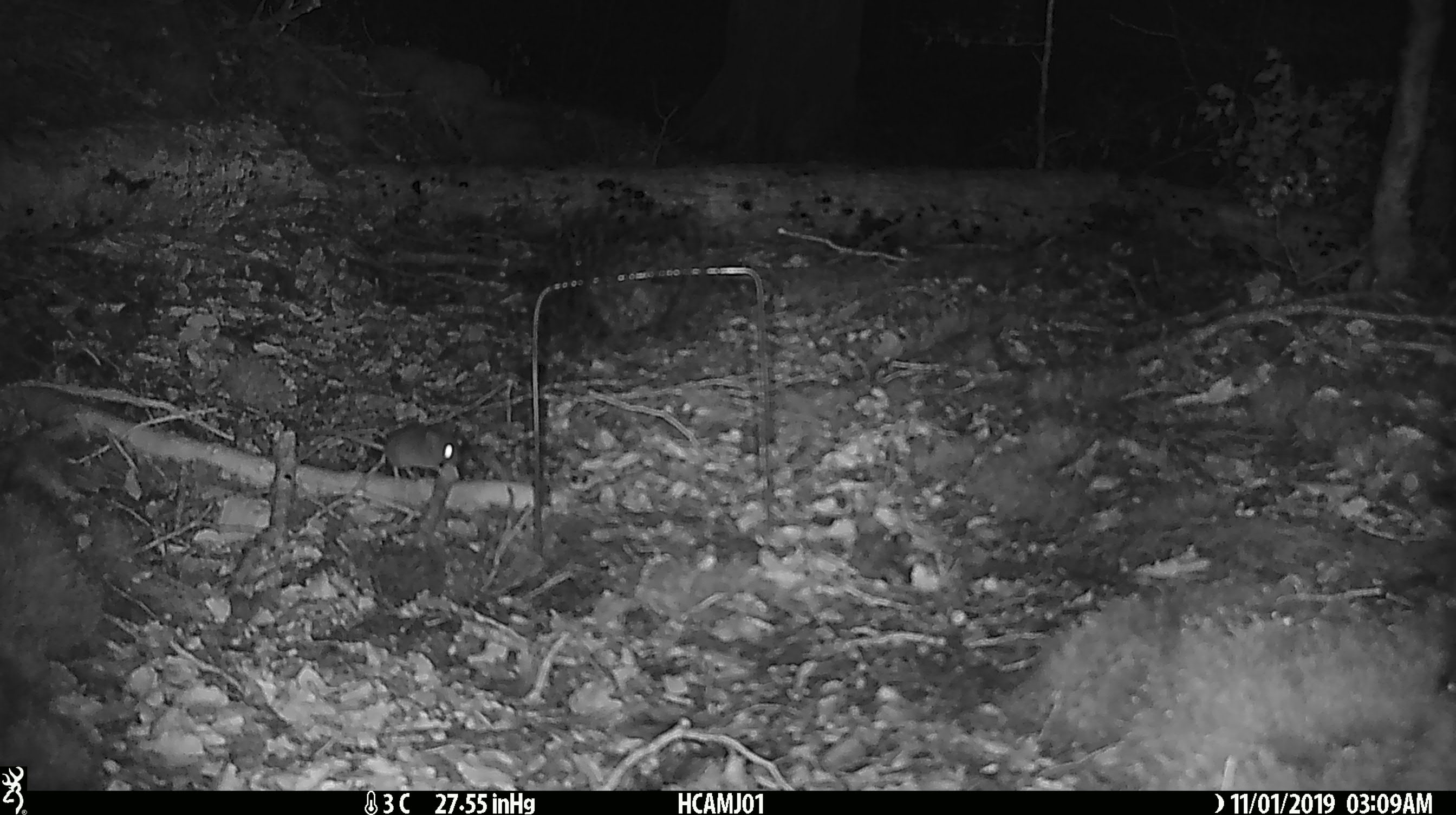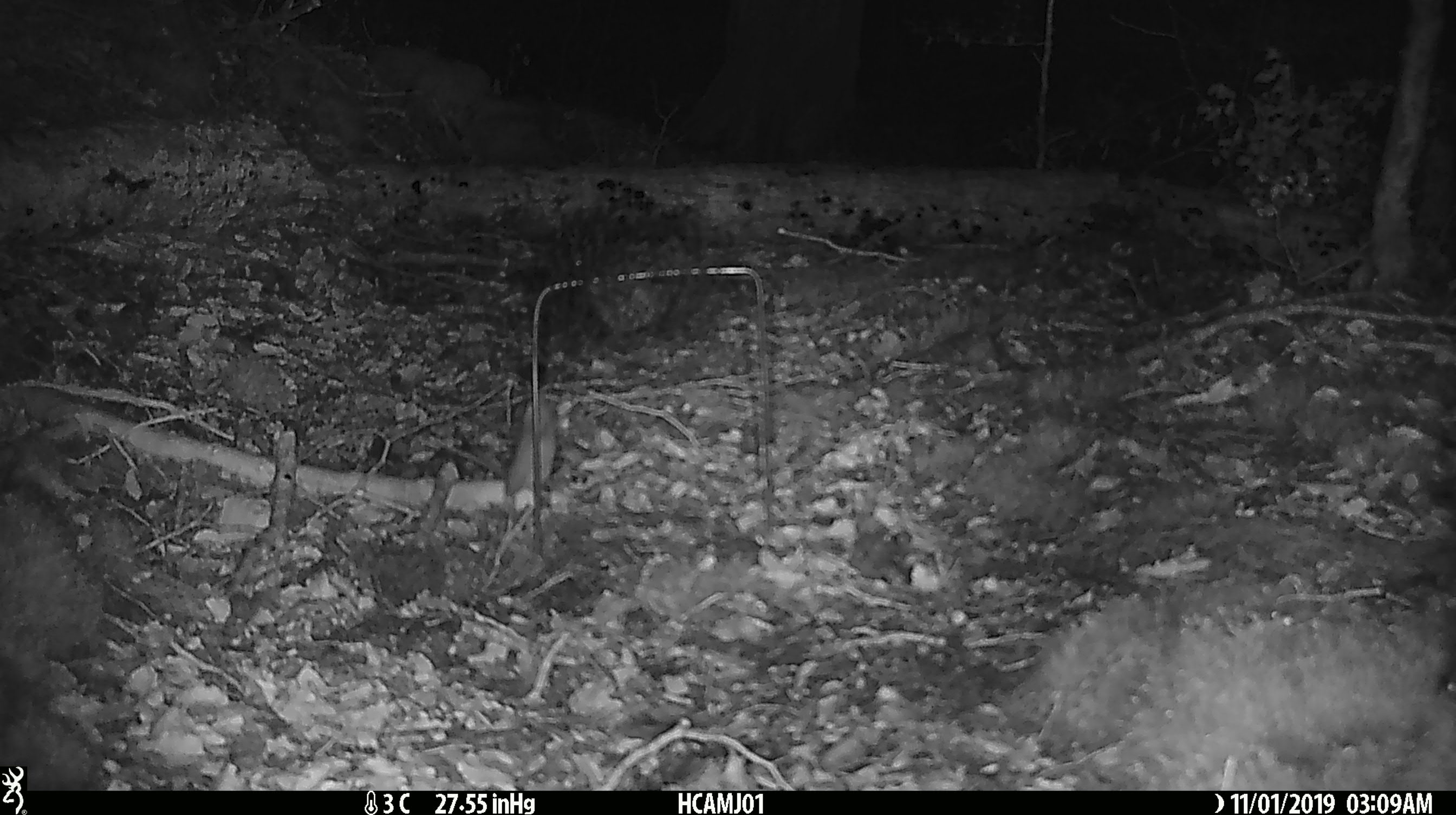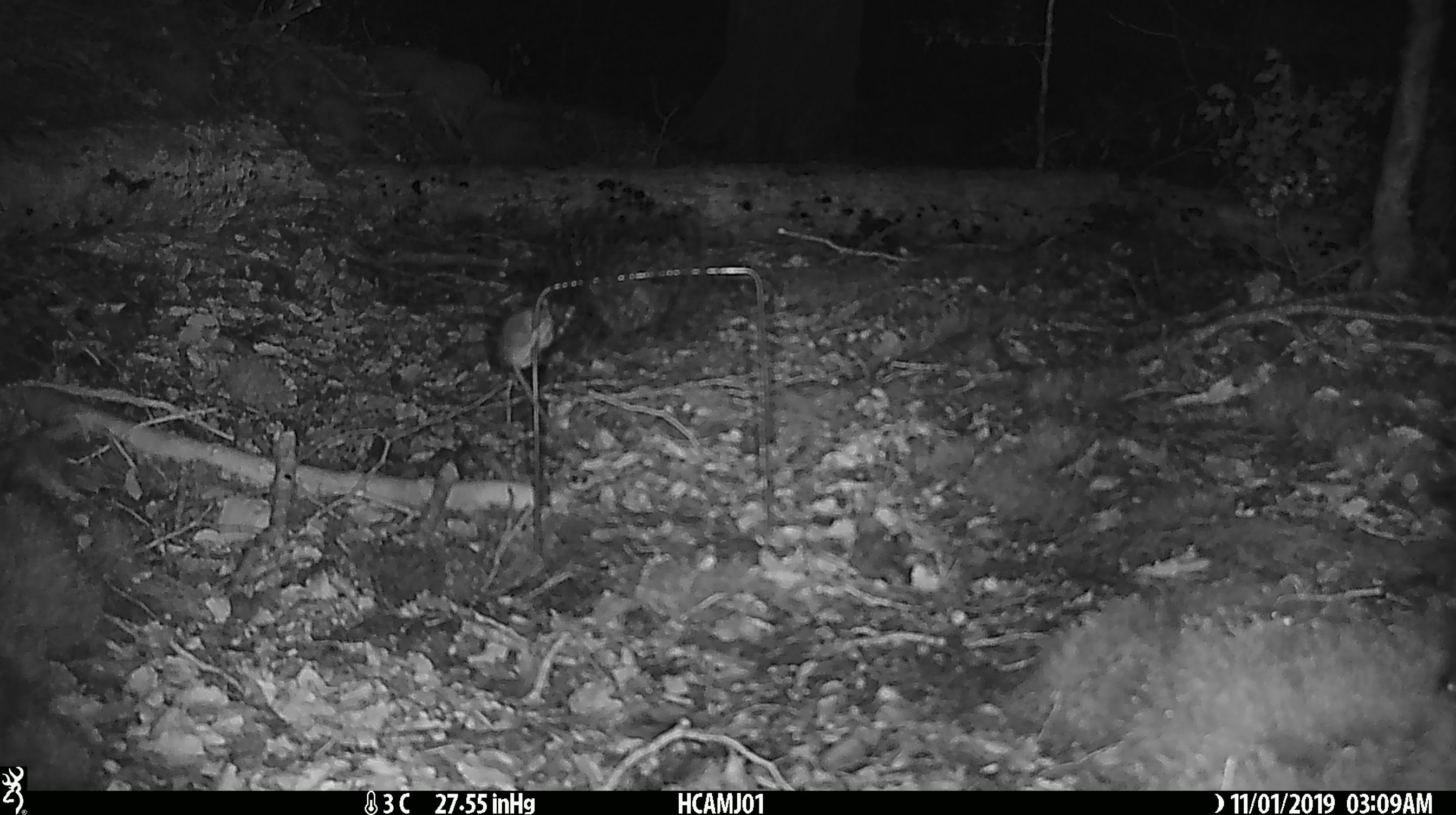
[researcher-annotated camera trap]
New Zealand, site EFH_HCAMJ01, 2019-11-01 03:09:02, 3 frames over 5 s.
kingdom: Animalia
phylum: Chordata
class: Mammalia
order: Rodentia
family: Muridae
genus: Mus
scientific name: Mus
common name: mouse